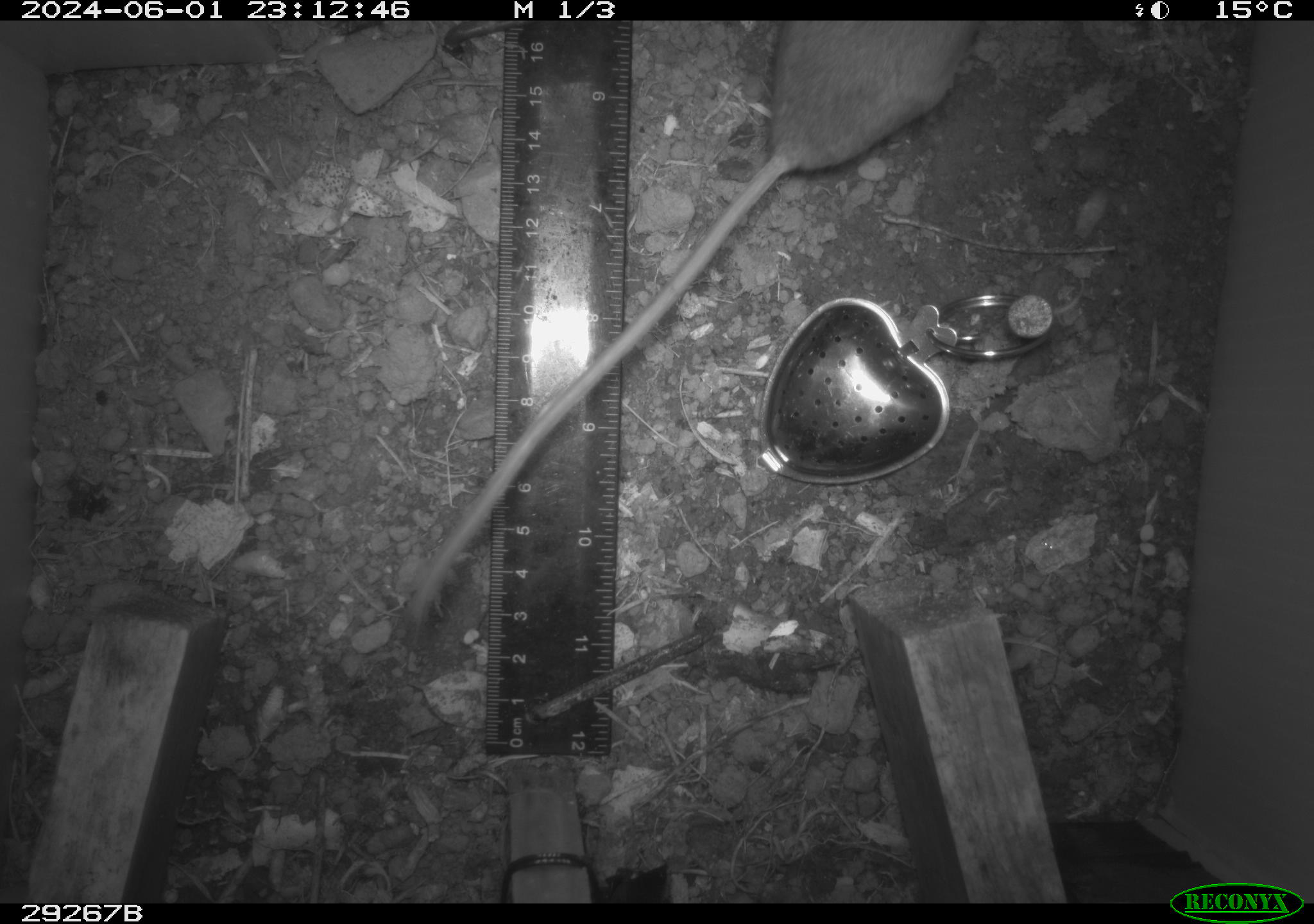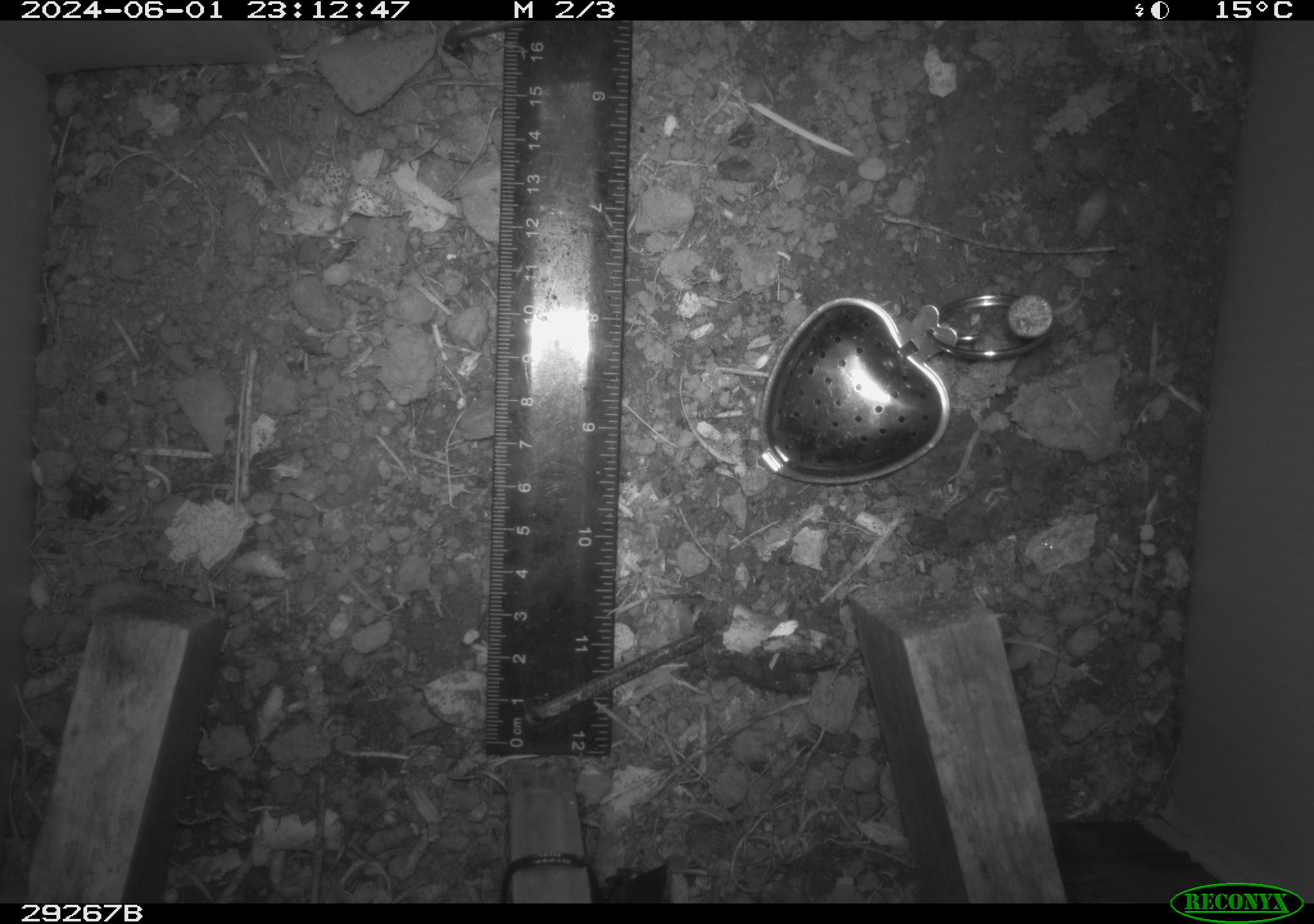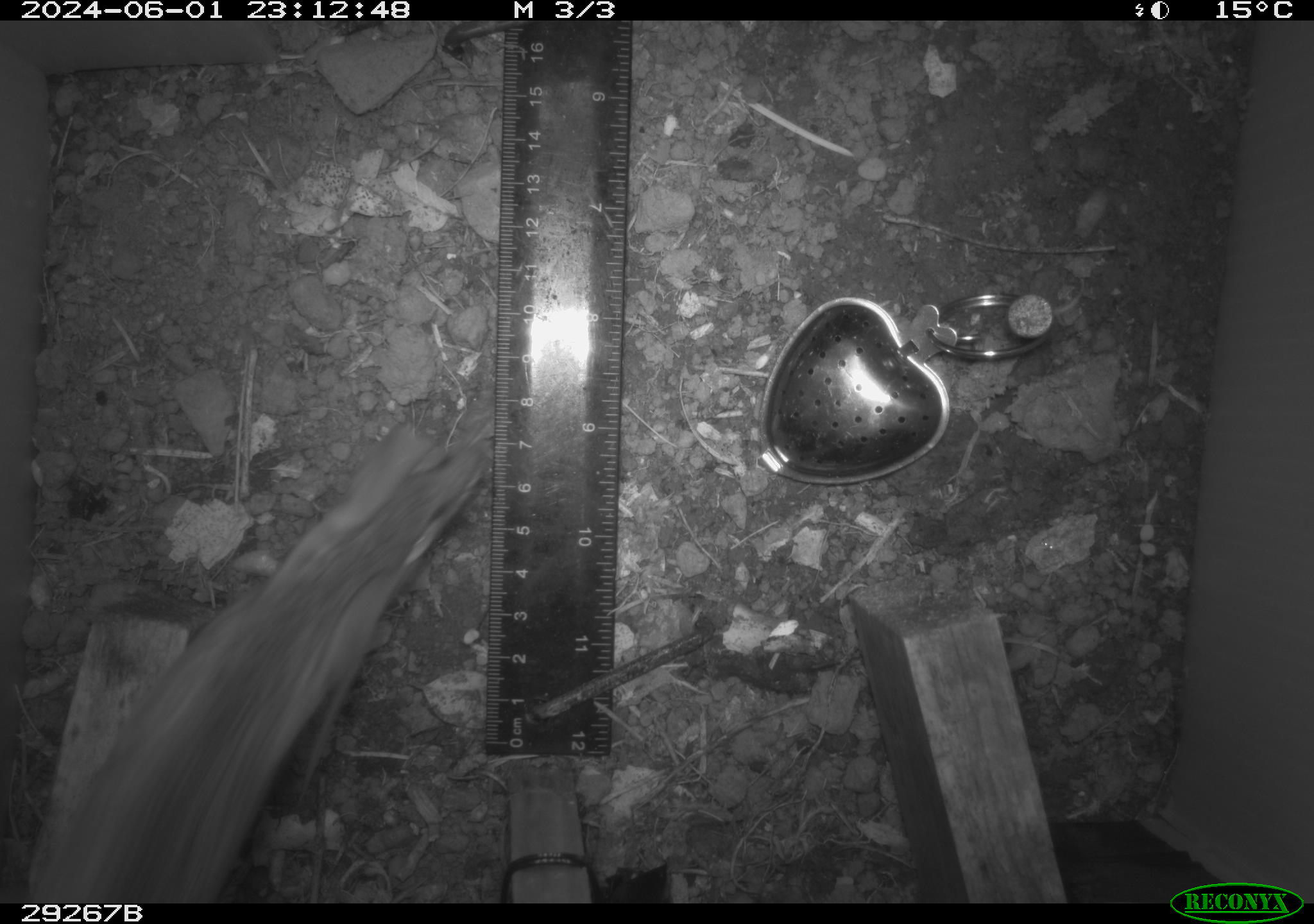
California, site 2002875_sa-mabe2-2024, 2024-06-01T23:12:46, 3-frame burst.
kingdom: Animalia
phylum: Chordata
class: Mammalia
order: Rodentia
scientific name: Rodentia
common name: mouse species